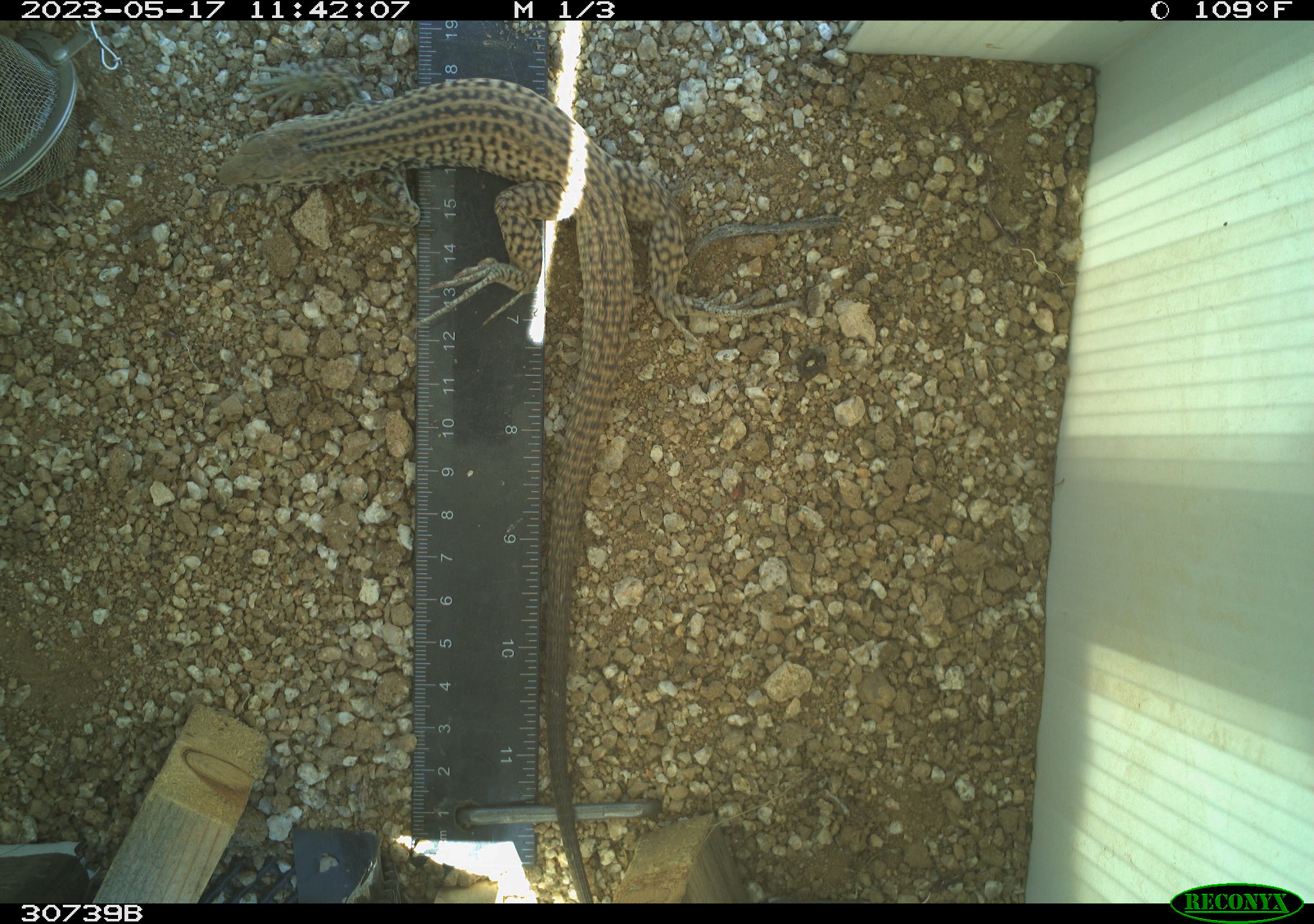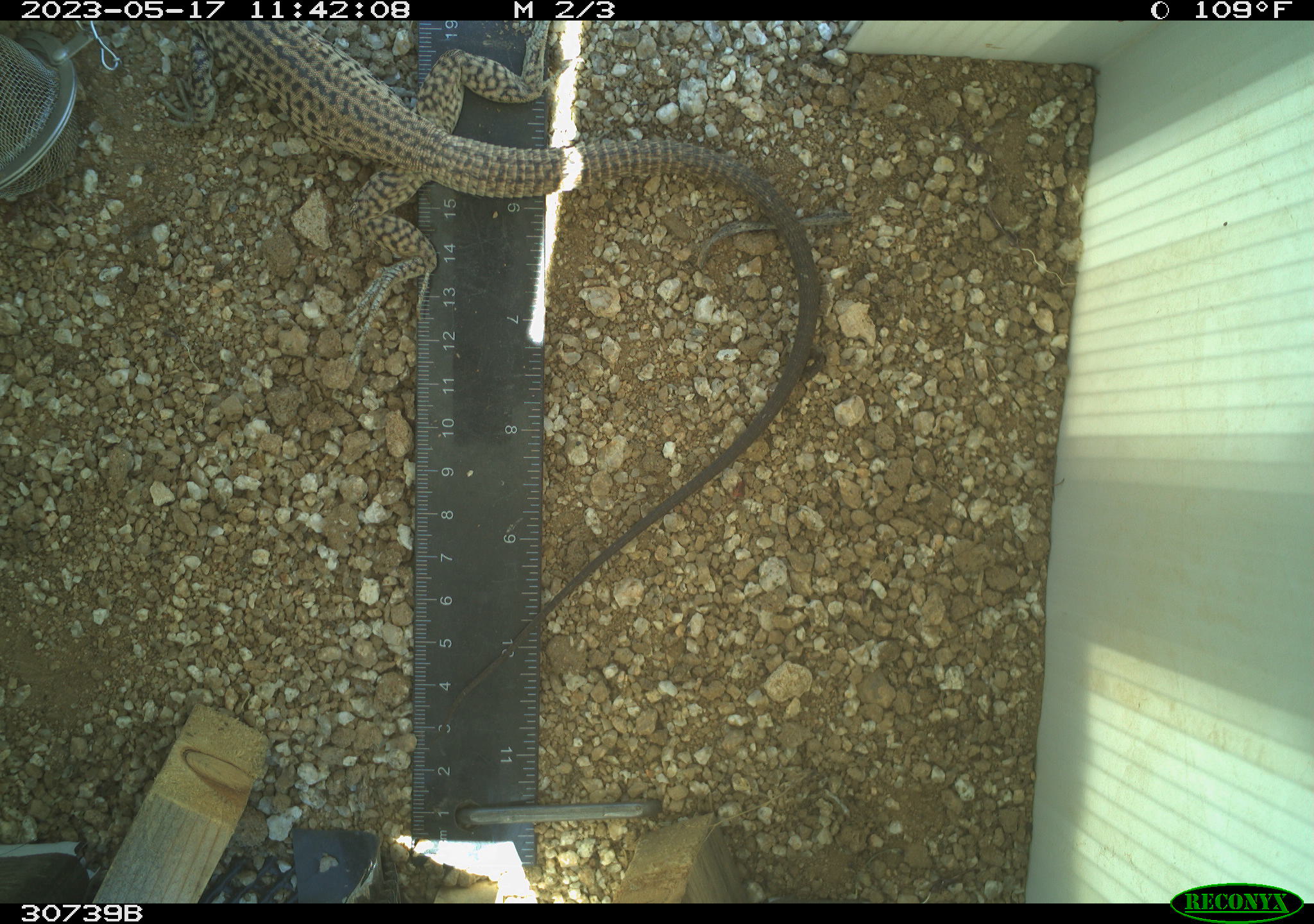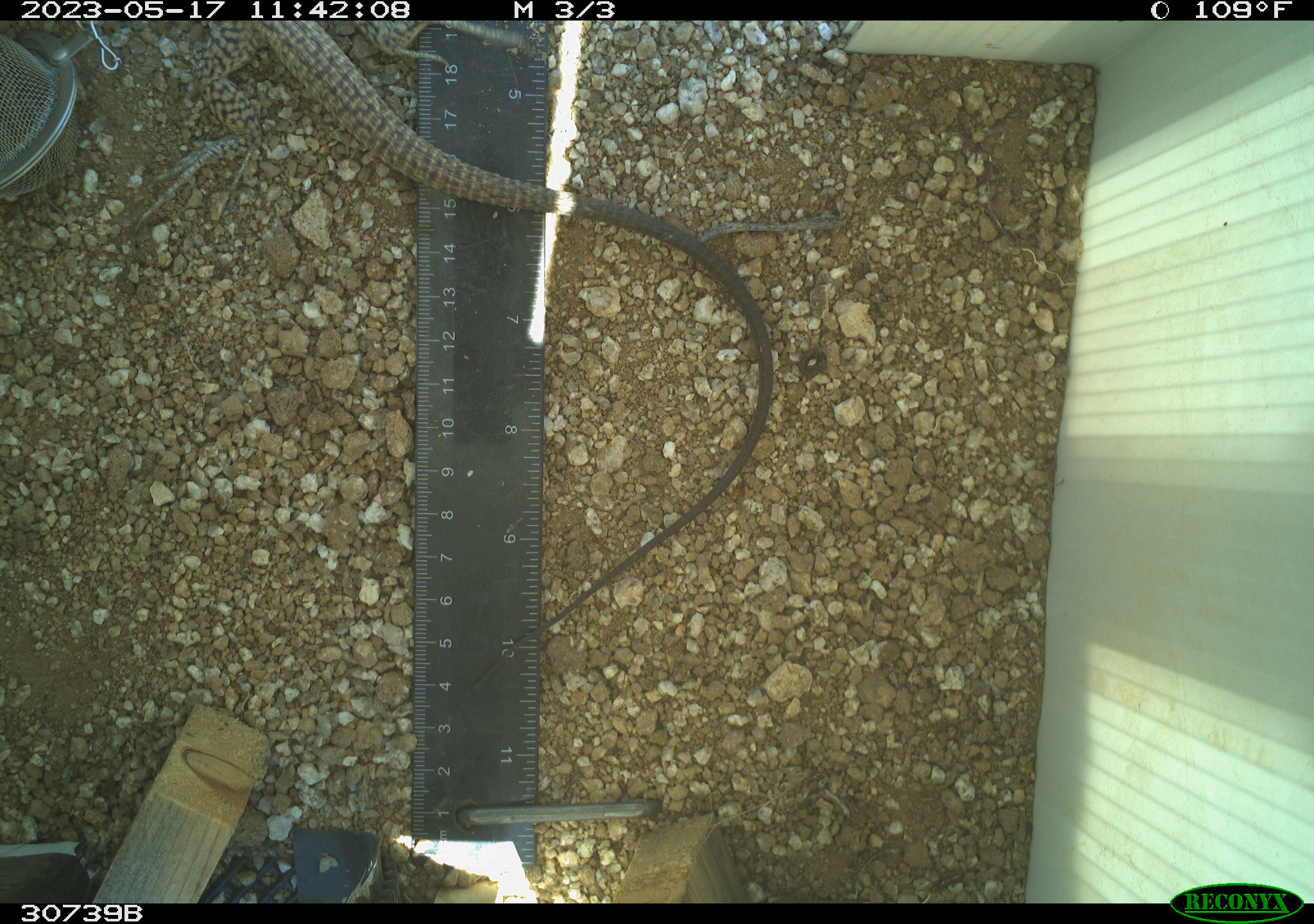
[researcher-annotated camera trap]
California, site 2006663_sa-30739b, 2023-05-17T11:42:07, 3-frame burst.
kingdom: Animalia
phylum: Chordata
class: Reptilia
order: Squamata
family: Teiidae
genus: Aspidoscelis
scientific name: Aspidoscelis tigris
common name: western whiptail